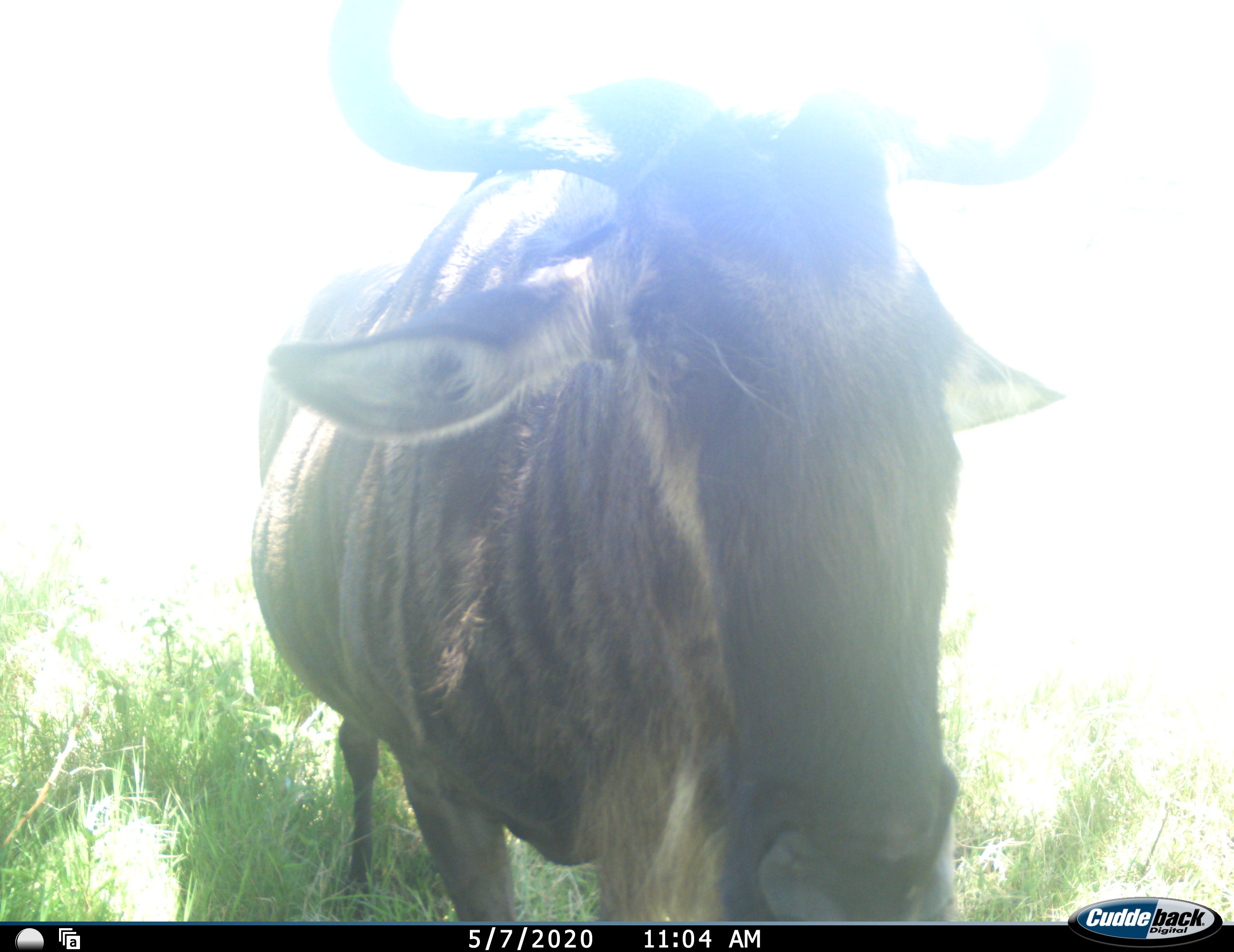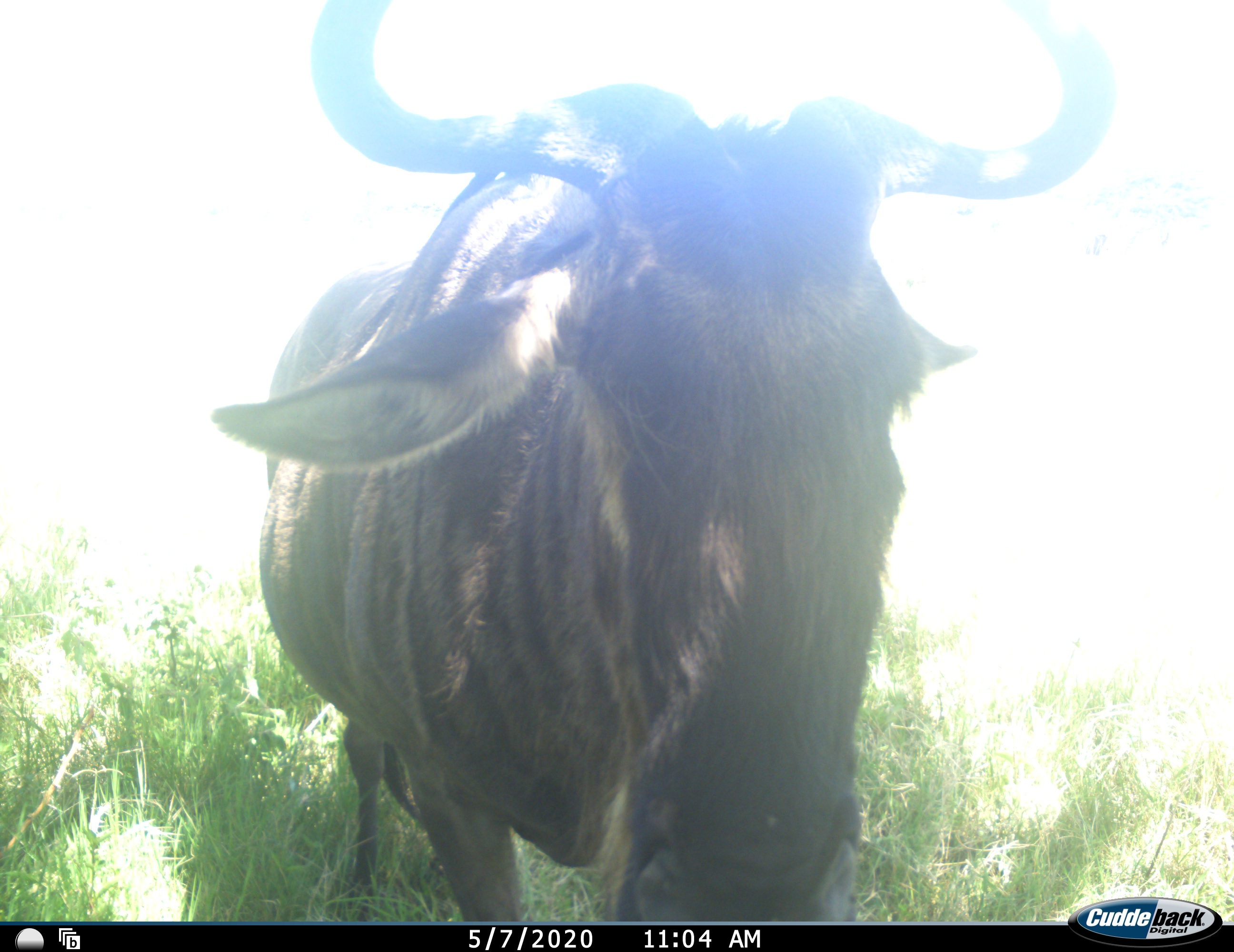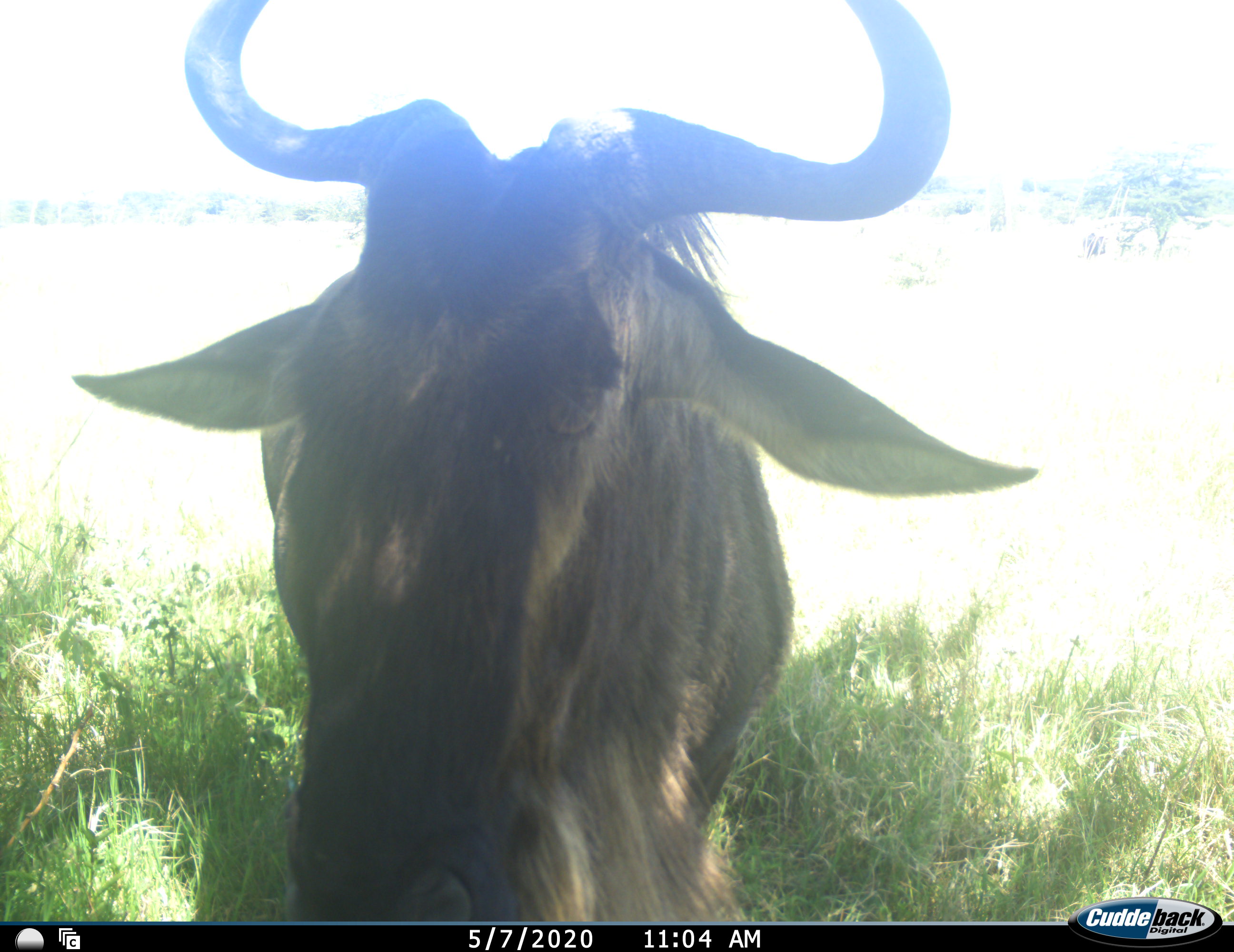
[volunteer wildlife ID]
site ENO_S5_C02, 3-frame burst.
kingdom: Animalia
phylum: Chordata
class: Mammalia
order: Artiodactyla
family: Bovidae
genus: Connochaetes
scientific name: Connochaetes taurinus taurinus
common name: blue wildebeest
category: wildebeestblue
Wildebeestblue (blue wildebeest) (Connochaetes taurinus taurinus), count 1. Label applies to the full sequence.